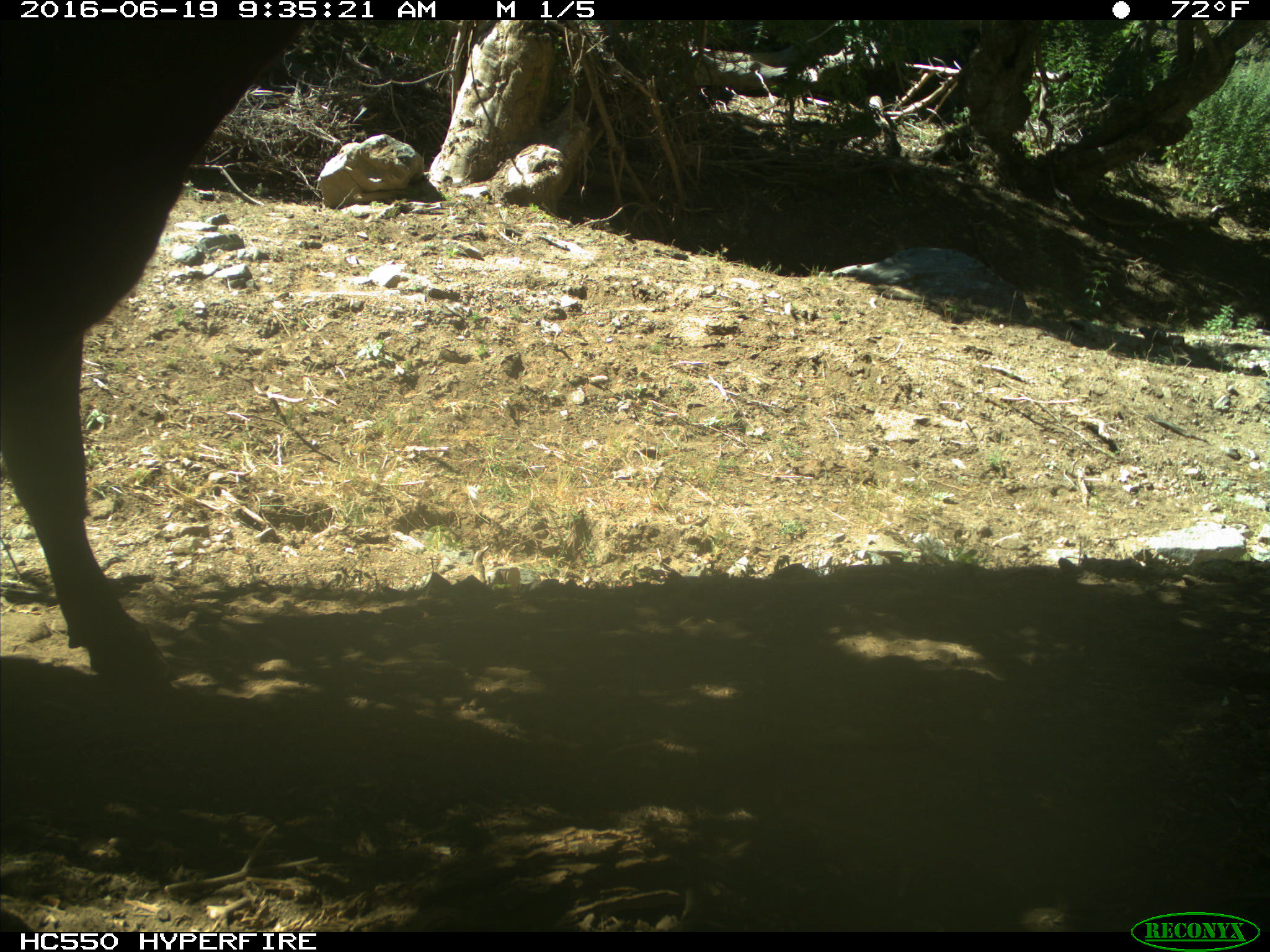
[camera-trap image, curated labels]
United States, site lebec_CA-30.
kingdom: Animalia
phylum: Chordata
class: Mammalia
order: Artiodactyla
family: Bovidae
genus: Bos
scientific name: Bos taurus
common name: domestic cow